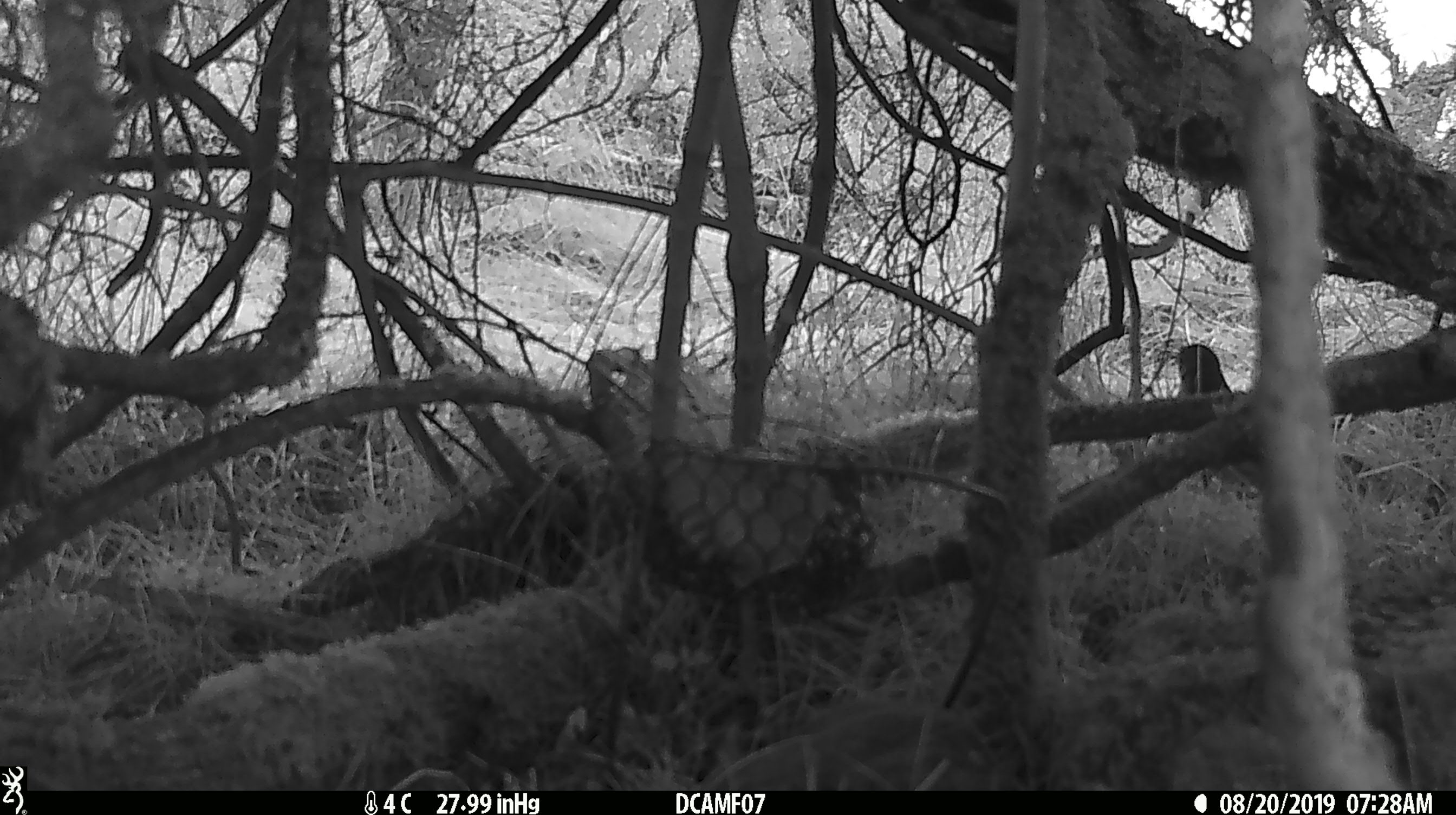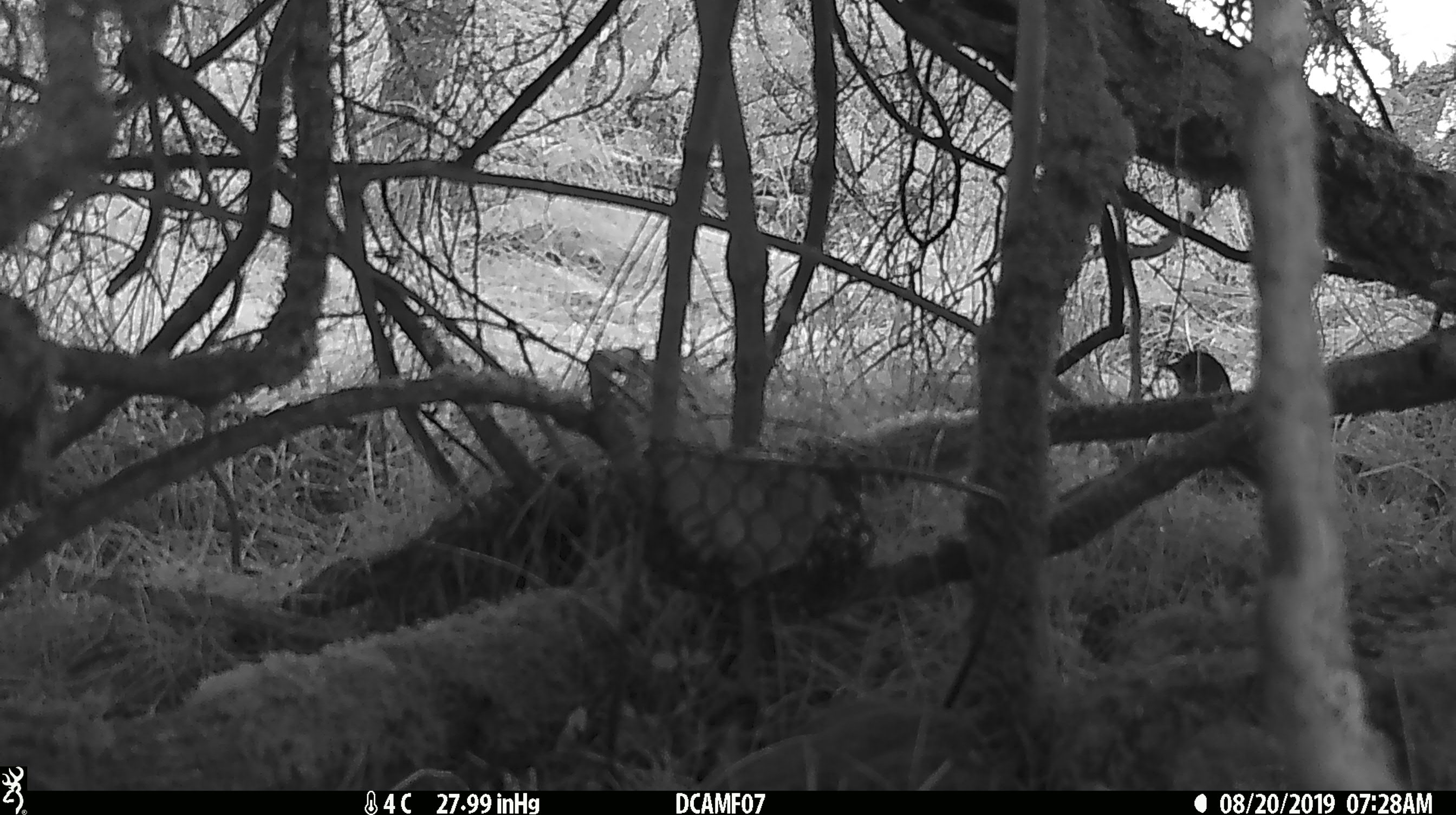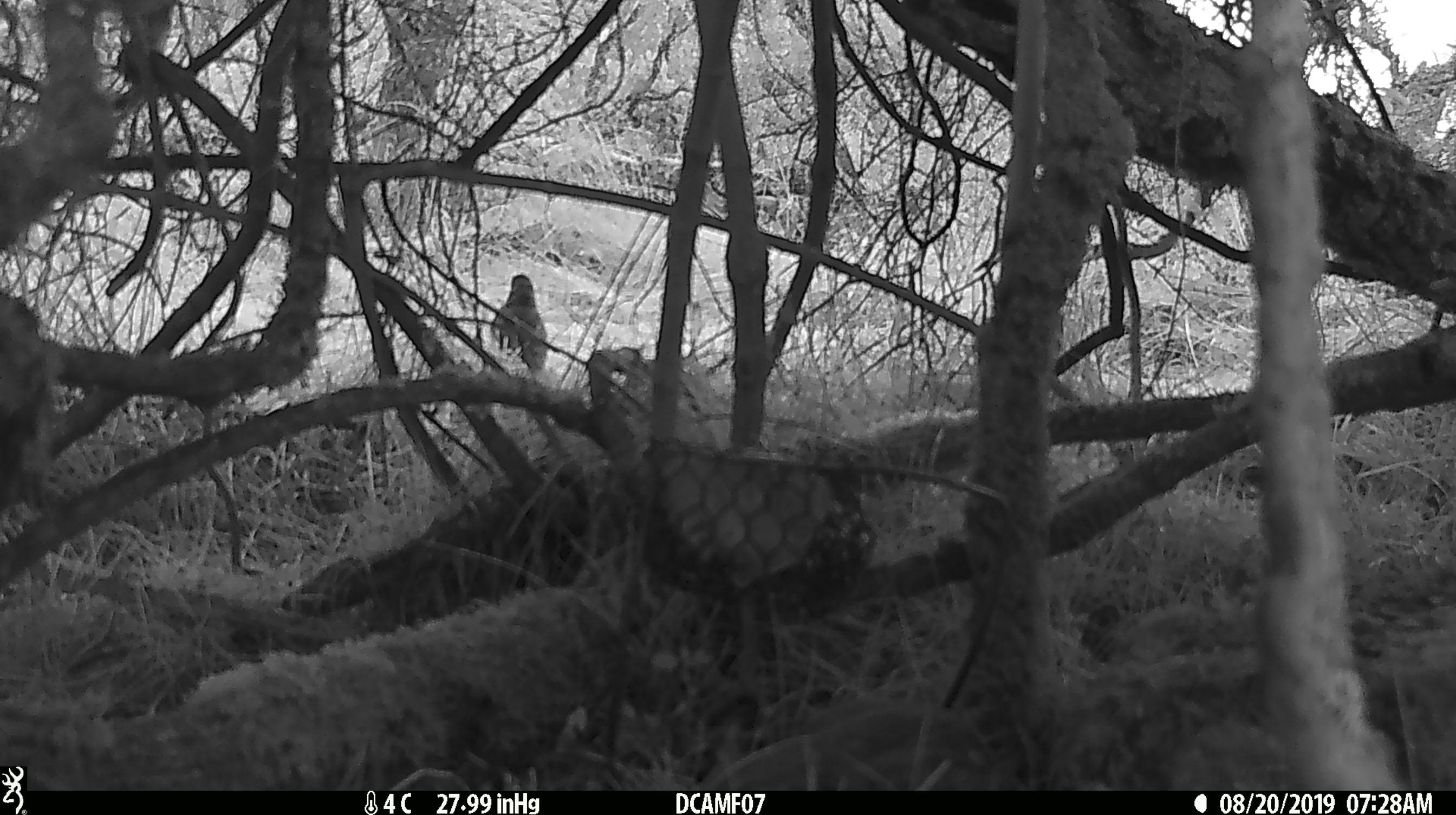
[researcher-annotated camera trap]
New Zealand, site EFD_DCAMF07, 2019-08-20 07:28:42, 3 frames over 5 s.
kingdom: Animalia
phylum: Chordata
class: Aves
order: Passeriformes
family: Turdidae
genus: Turdus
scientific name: Turdus philomelos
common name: song thrush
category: thrush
Thrush (song thrush) (Turdus philomelos).